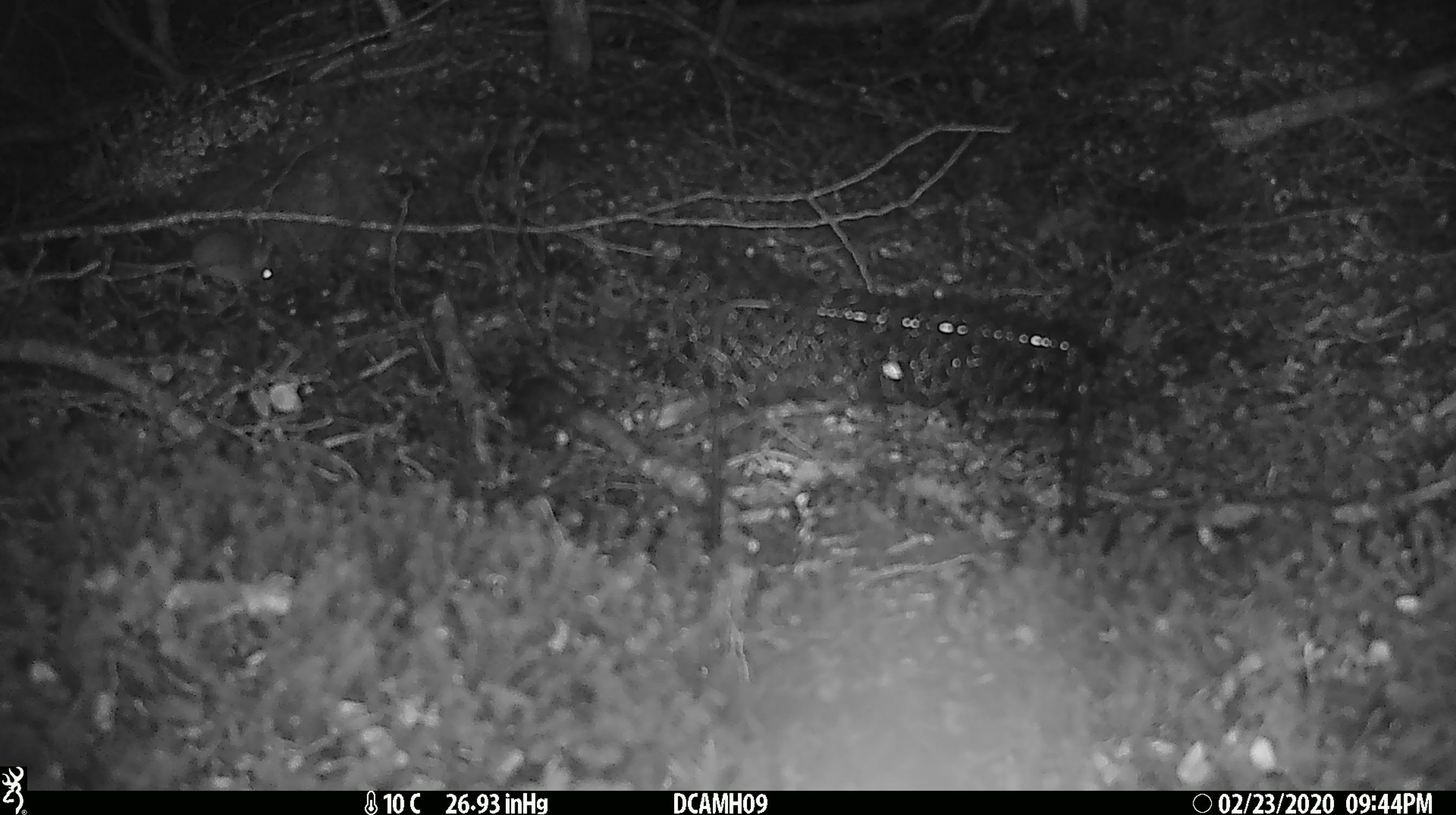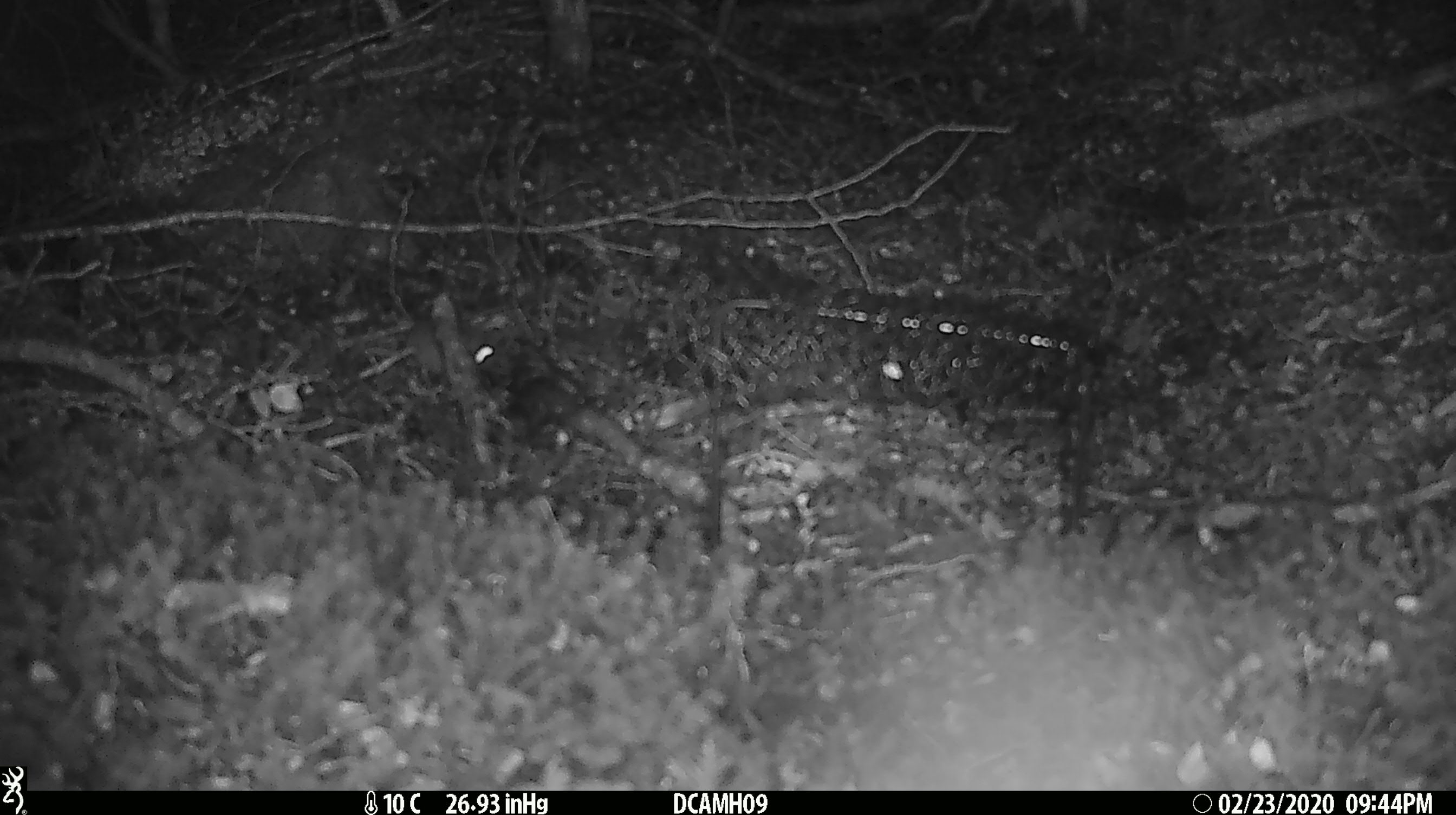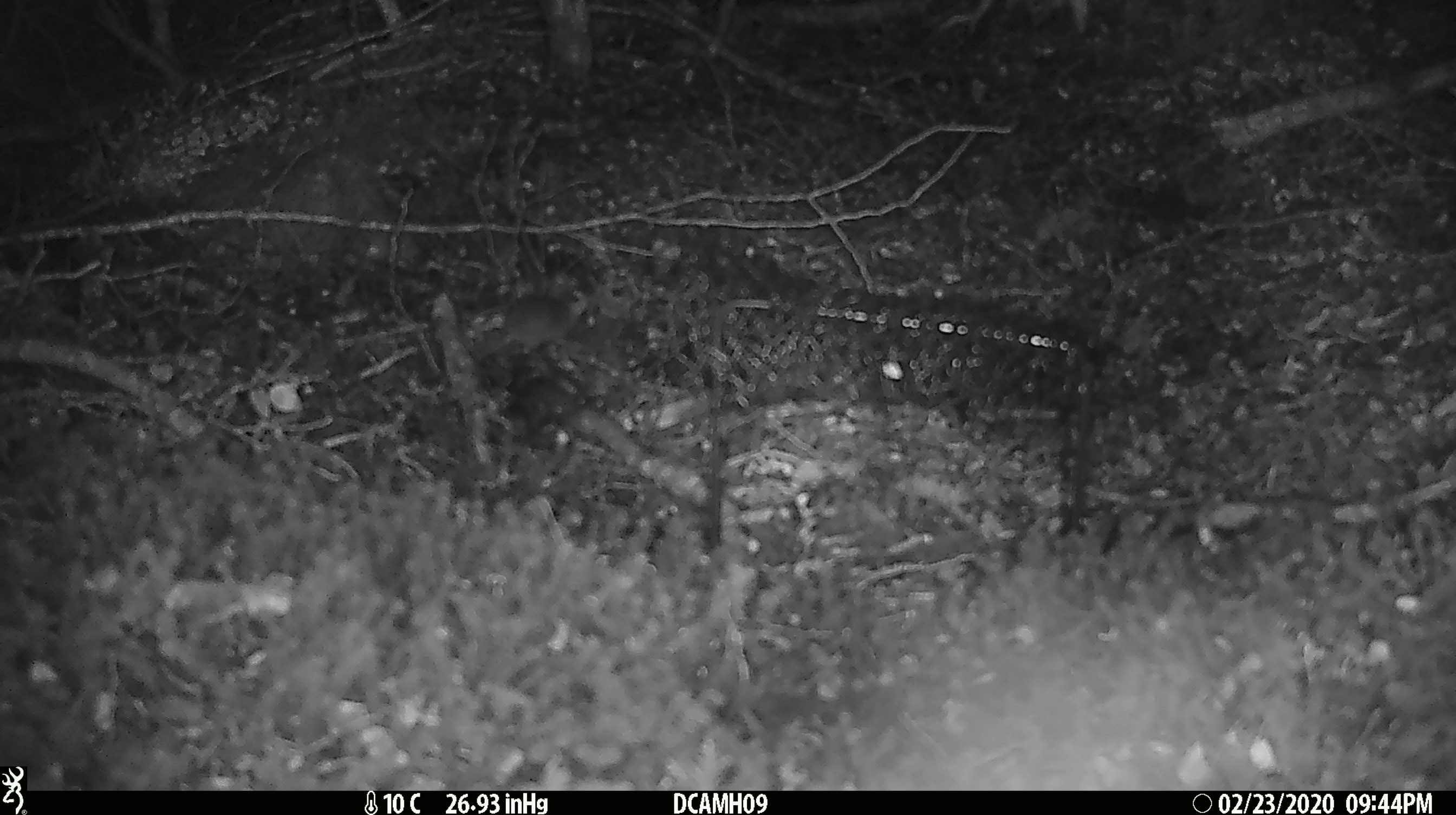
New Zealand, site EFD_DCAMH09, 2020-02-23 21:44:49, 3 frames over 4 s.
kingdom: Animalia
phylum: Chordata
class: Mammalia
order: Rodentia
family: Muridae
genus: Mus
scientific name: Mus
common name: mouse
Mouse (Mus).